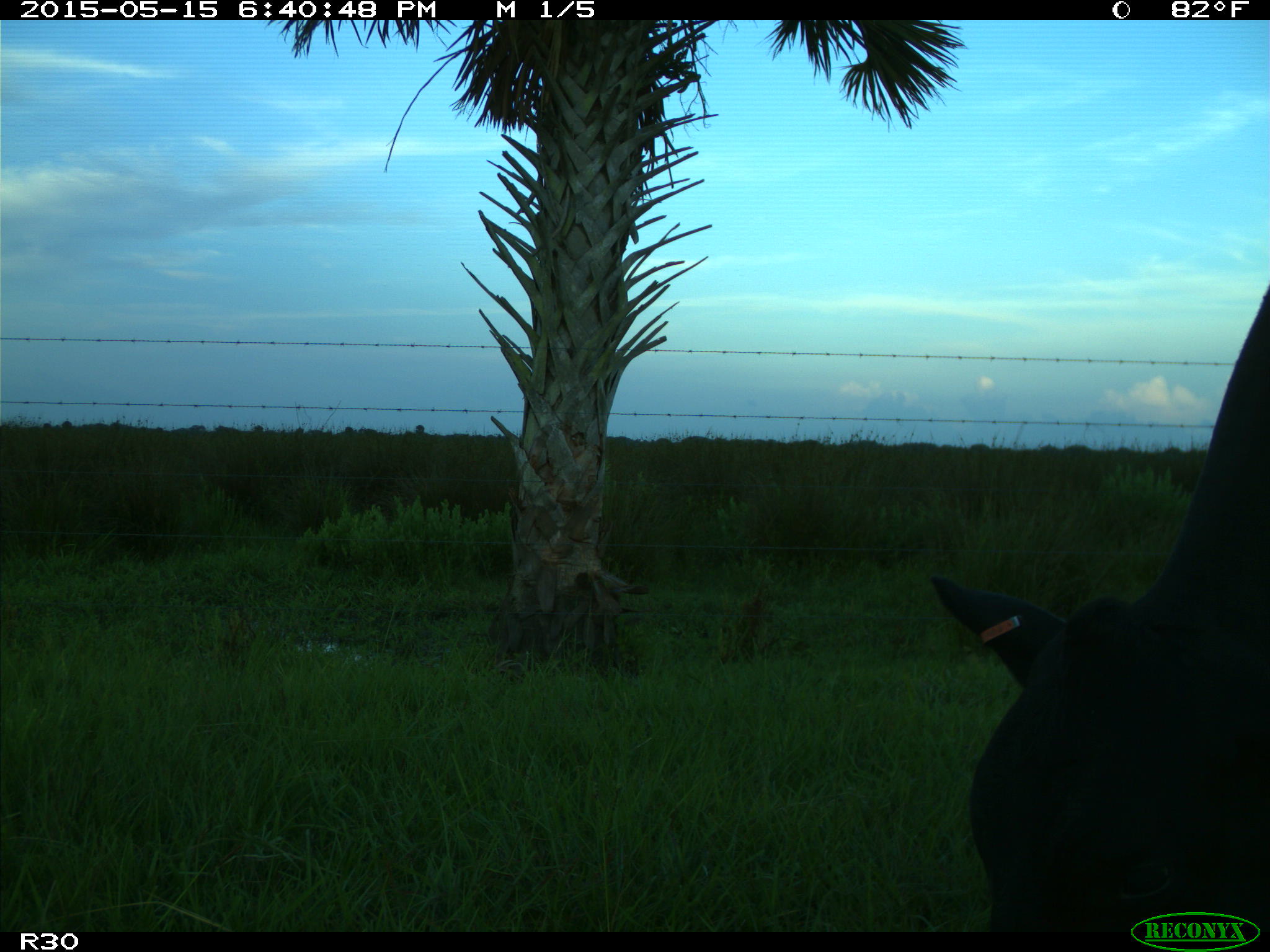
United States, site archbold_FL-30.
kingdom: Animalia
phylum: Chordata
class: Mammalia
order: Artiodactyla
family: Bovidae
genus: Bos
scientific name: Bos taurus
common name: domestic cow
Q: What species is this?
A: Bos taurus (domestic cow).